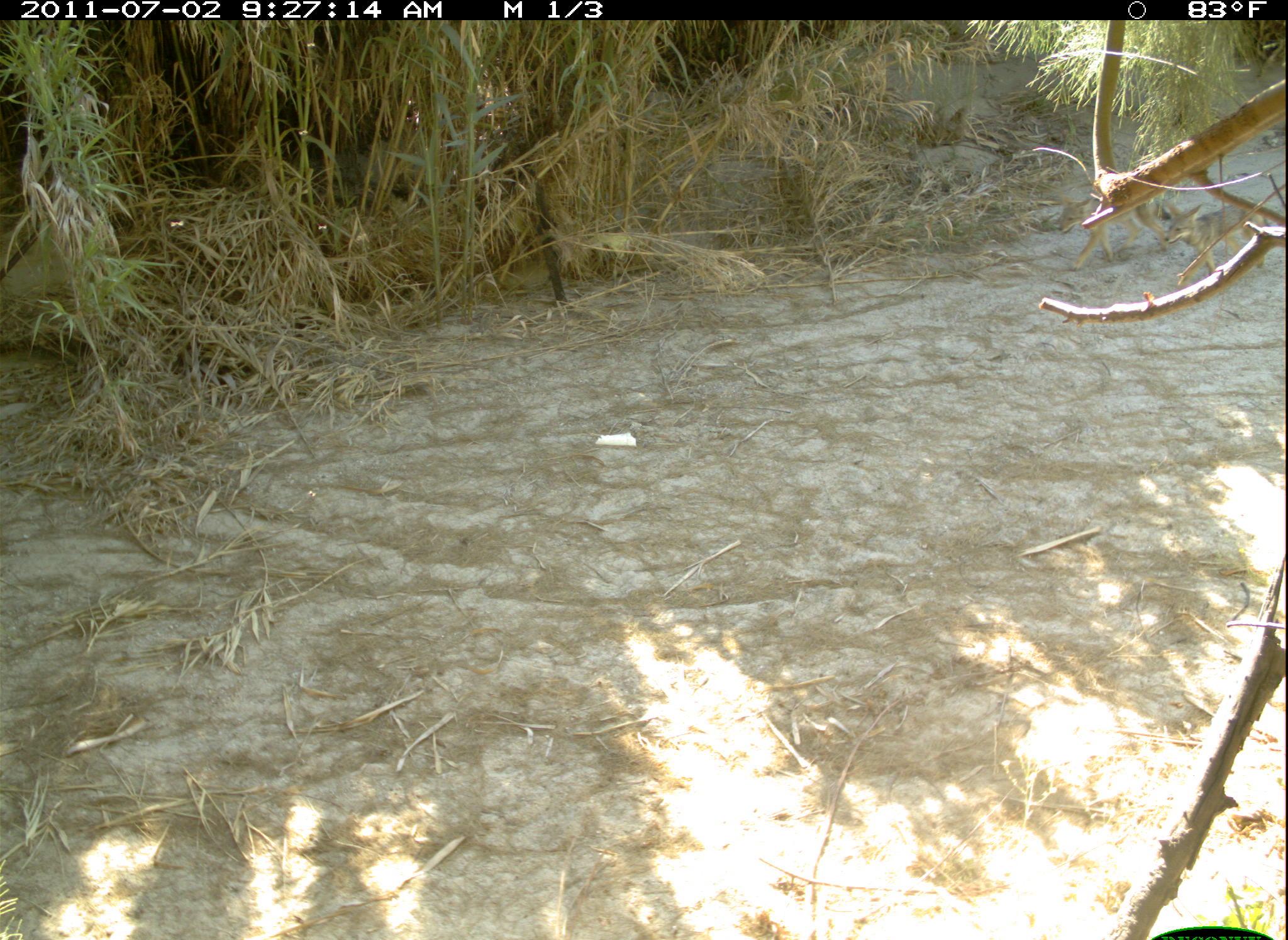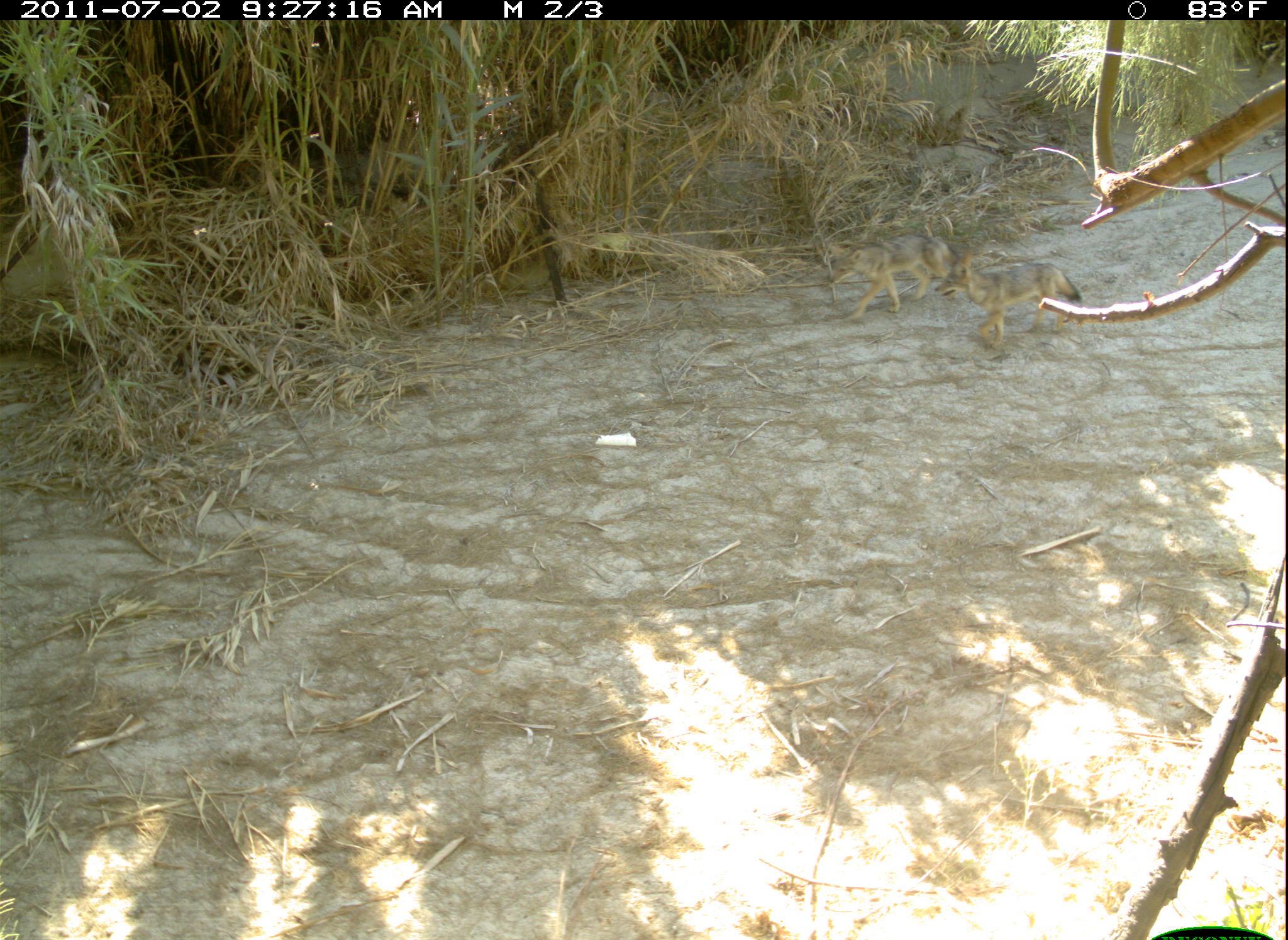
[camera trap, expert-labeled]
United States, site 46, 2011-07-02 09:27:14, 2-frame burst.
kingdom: Animalia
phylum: Chordata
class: Mammalia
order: Carnivora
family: Canidae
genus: Canis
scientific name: Canis latrans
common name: coyote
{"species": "coyote (Canis latrans)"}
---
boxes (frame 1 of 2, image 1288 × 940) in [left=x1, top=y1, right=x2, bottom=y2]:
coyote: [left=1161, top=187, right=1272, bottom=280]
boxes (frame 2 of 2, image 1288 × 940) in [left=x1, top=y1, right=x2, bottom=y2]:
coyote: [left=934, top=253, right=1121, bottom=358]; [left=803, top=220, right=965, bottom=320]